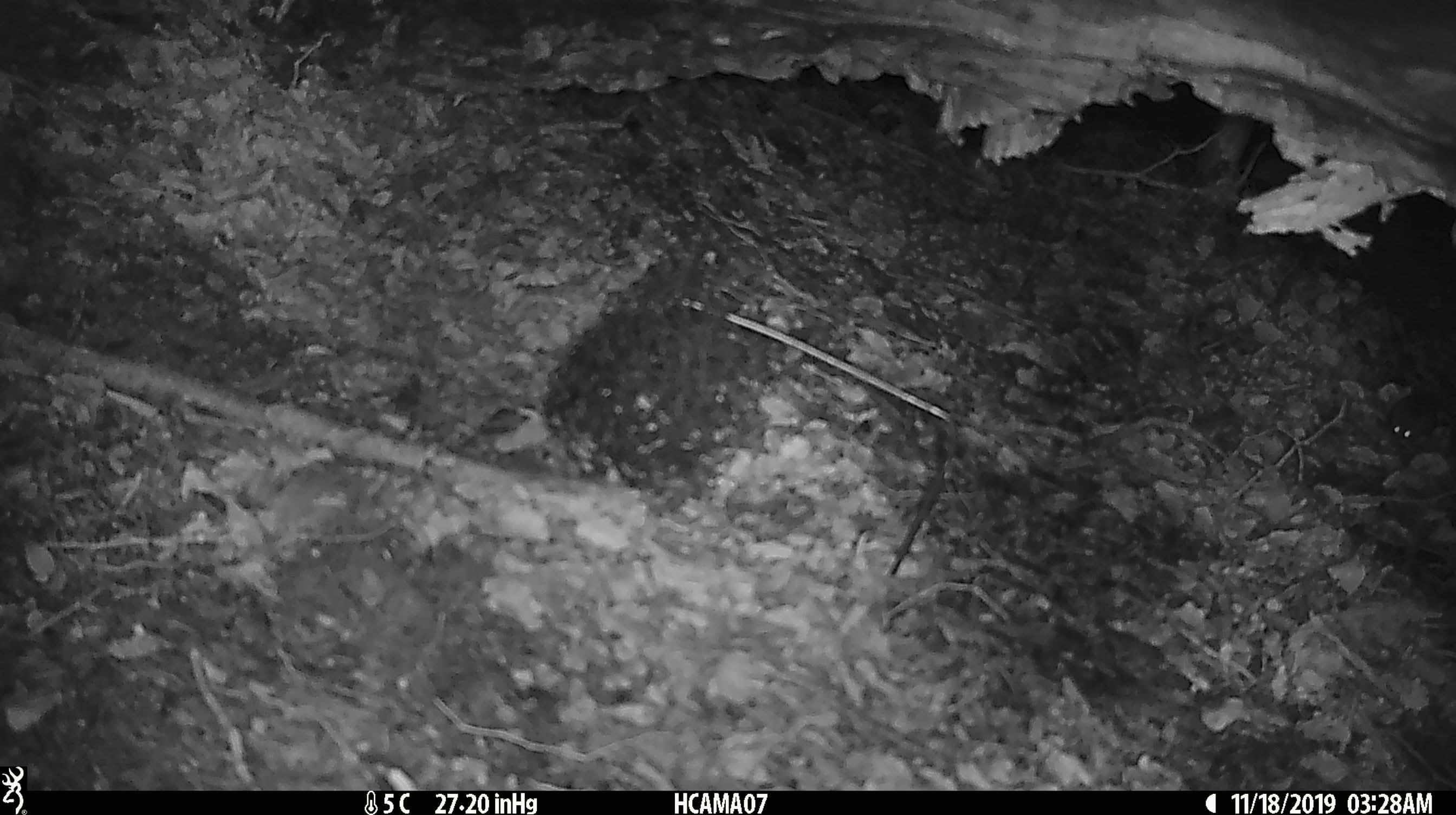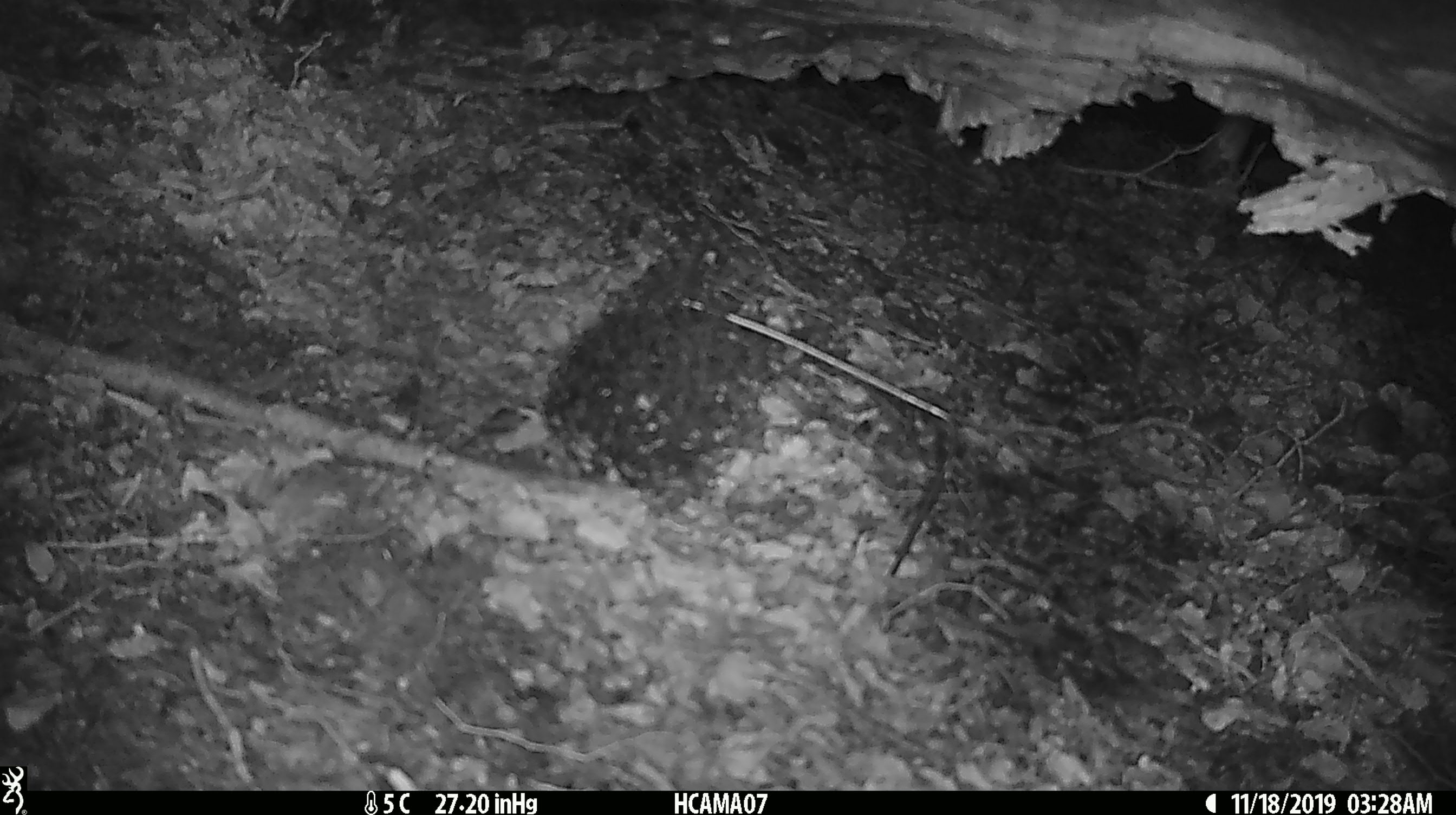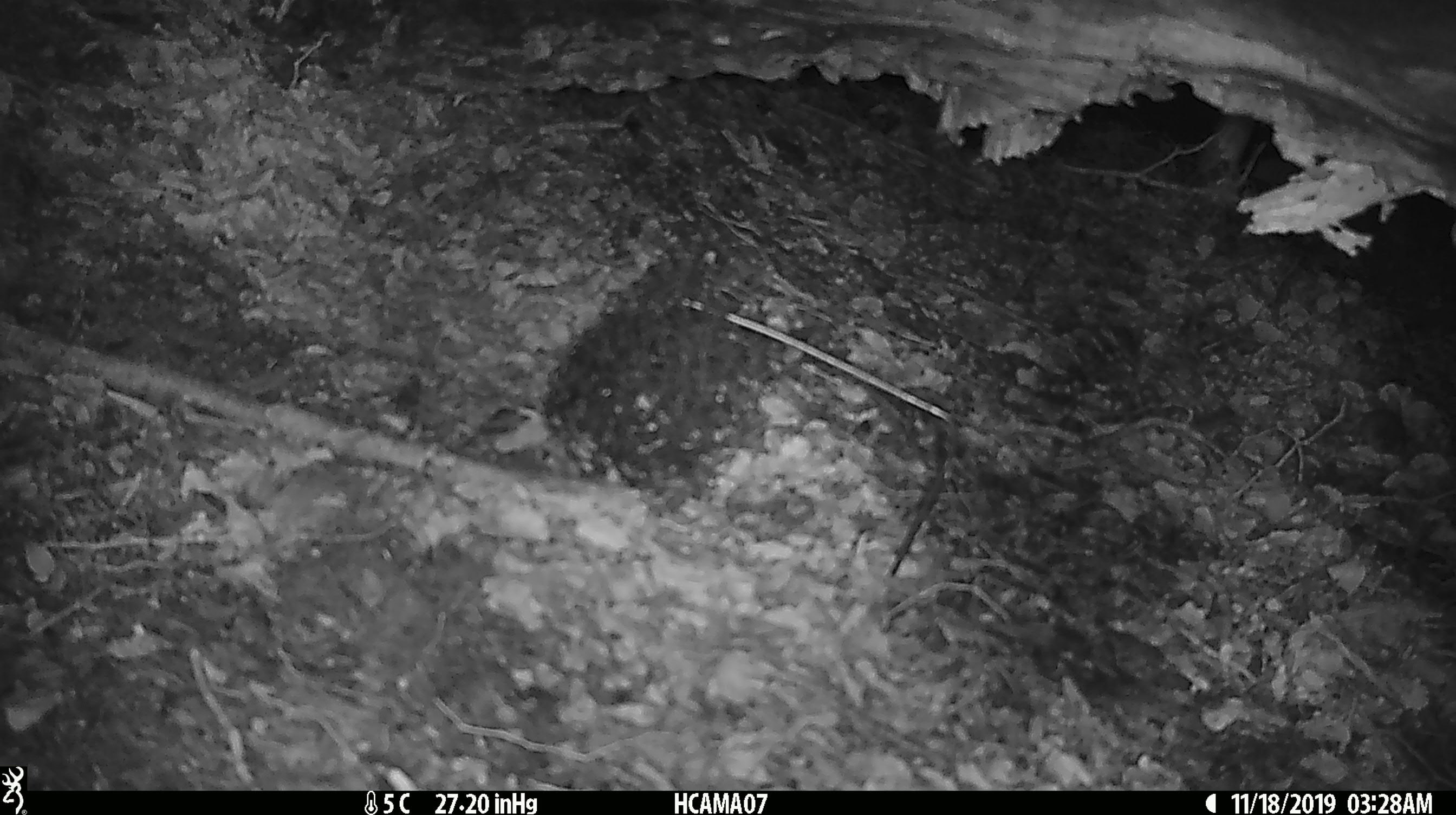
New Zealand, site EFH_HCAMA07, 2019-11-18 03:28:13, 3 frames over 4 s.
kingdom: Animalia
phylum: Chordata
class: Mammalia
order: Rodentia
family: Muridae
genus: Mus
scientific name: Mus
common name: mouse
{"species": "mouse (Mus)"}